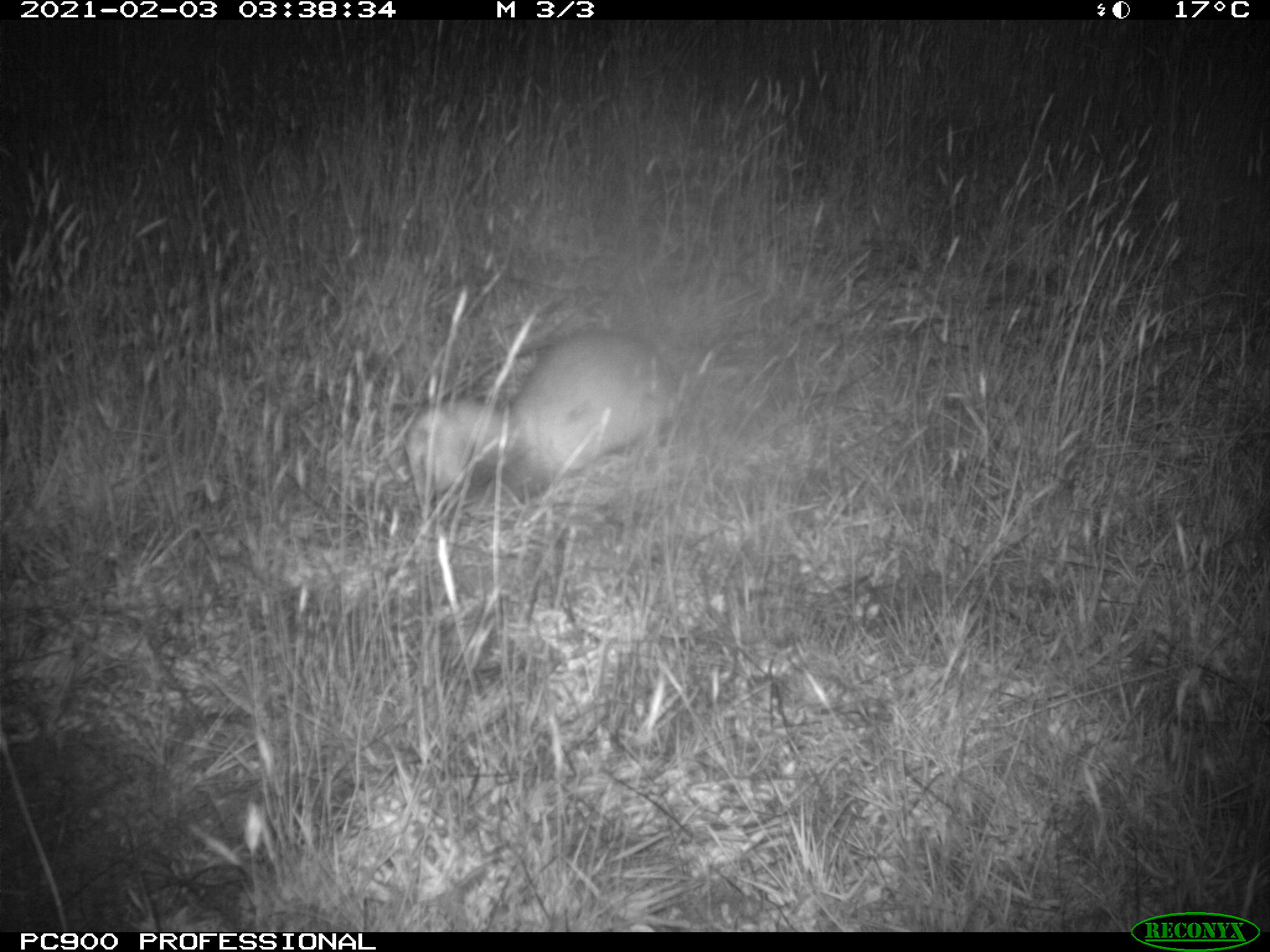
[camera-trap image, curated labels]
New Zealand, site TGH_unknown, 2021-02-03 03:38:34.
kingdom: Animalia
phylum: Chordata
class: Mammalia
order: Carnivora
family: Mustelidae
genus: Mustela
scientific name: Mustela furo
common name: ferret